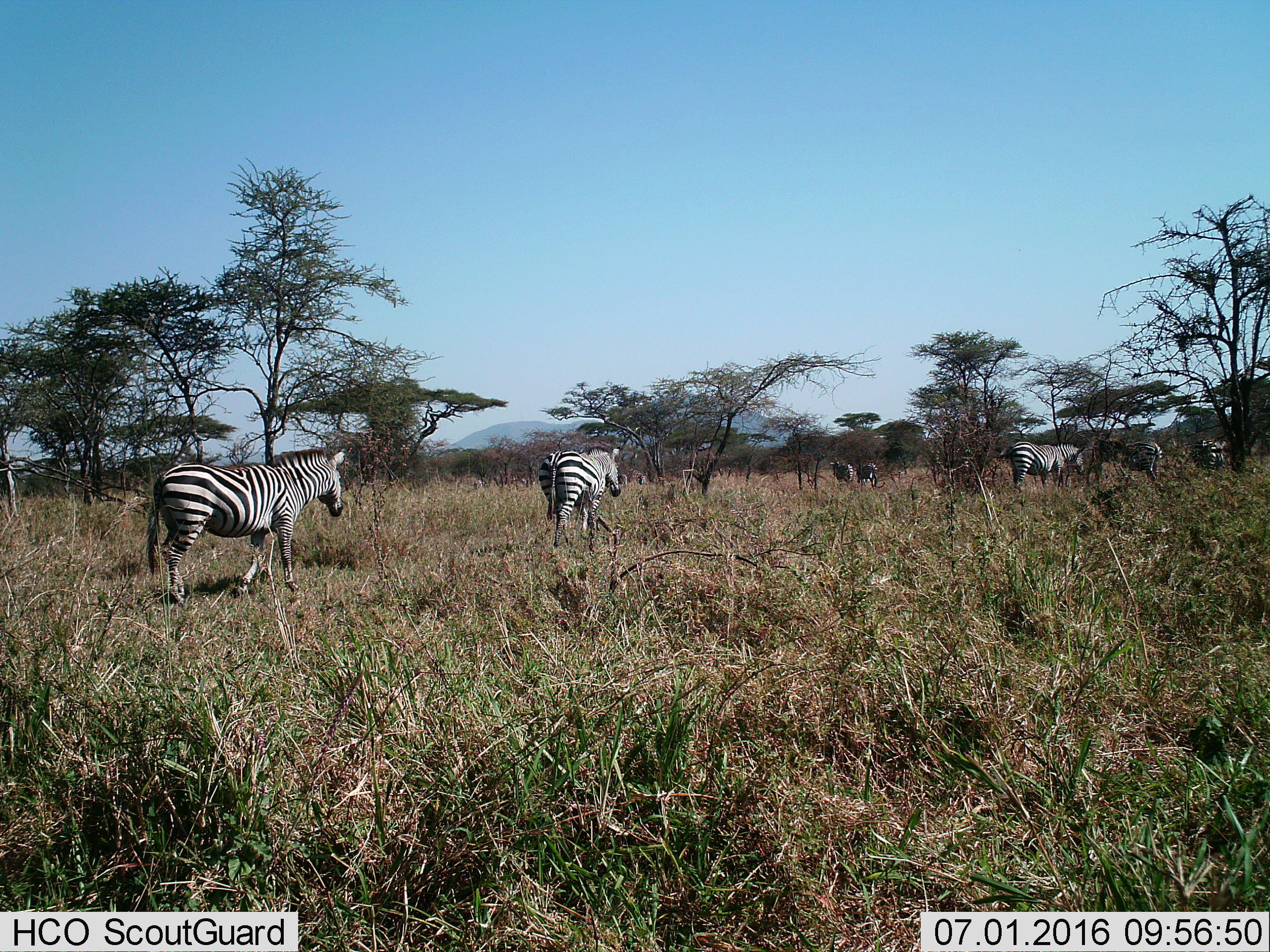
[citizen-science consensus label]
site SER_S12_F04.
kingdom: Animalia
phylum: Chordata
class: Mammalia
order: Perissodactyla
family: Equidae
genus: Equus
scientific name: Equus quagga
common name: plains zebra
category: zebraplains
Zebraplains (plains zebra) (Equus quagga), count 7. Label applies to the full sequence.